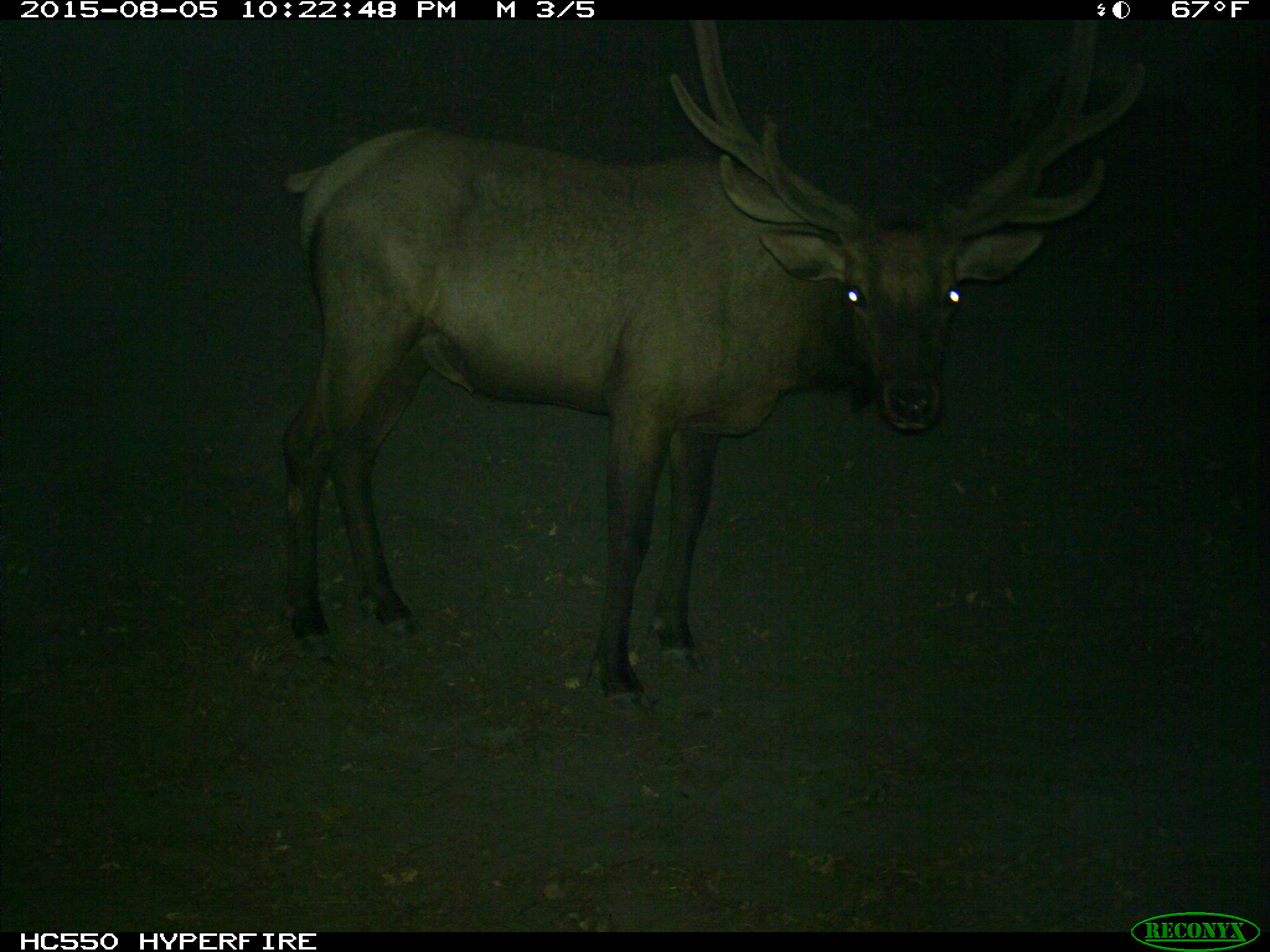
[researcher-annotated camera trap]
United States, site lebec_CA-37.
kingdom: Animalia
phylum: Chordata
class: Mammalia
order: Artiodactyla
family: Cervidae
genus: Cervus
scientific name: Cervus canadensis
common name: elk